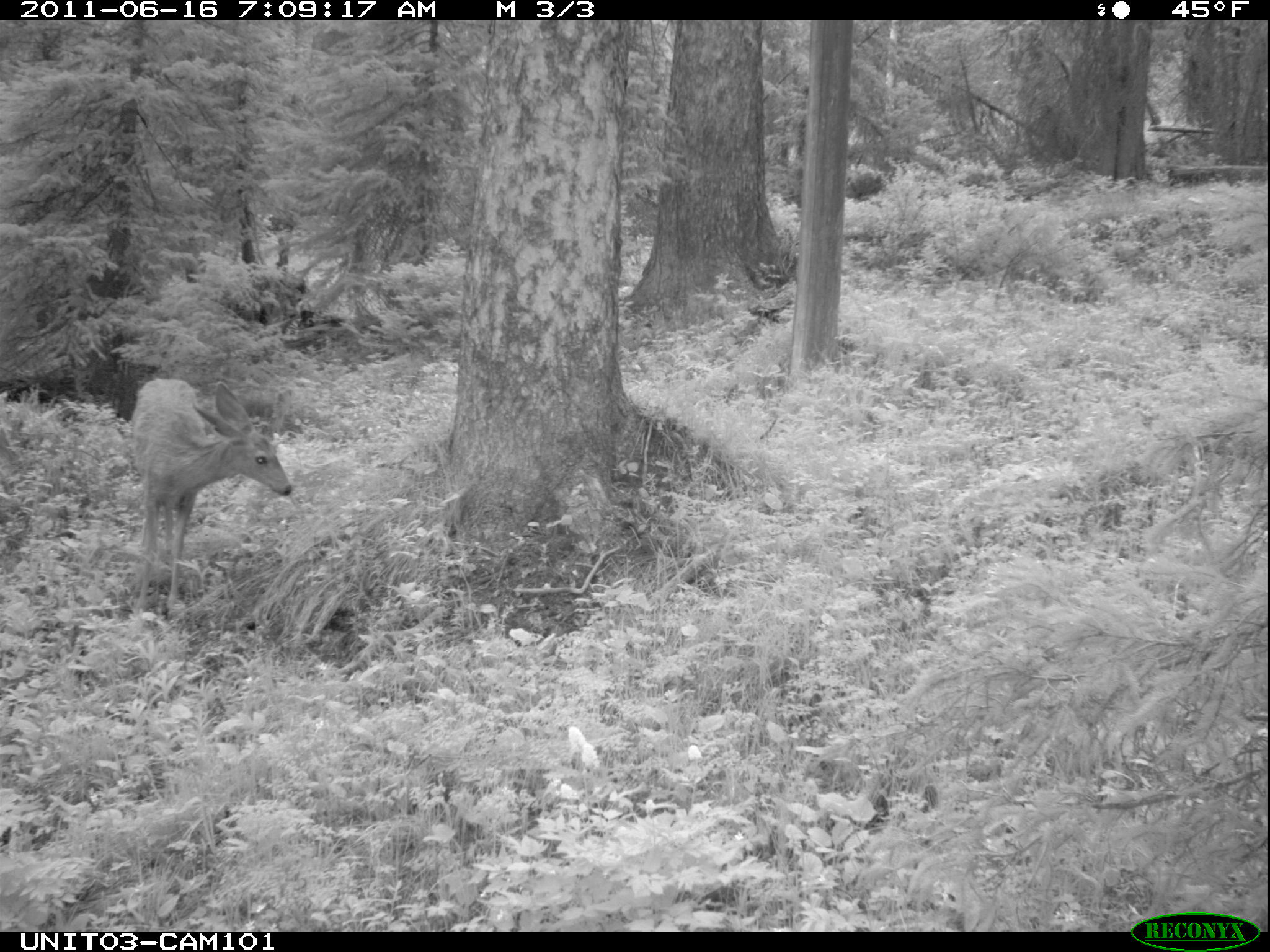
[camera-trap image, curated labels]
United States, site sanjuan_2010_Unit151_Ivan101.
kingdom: Animalia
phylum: Chordata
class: Mammalia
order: Artiodactyla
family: Cervidae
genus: Odocoileus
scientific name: Odocoileus hemionus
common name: mule deer